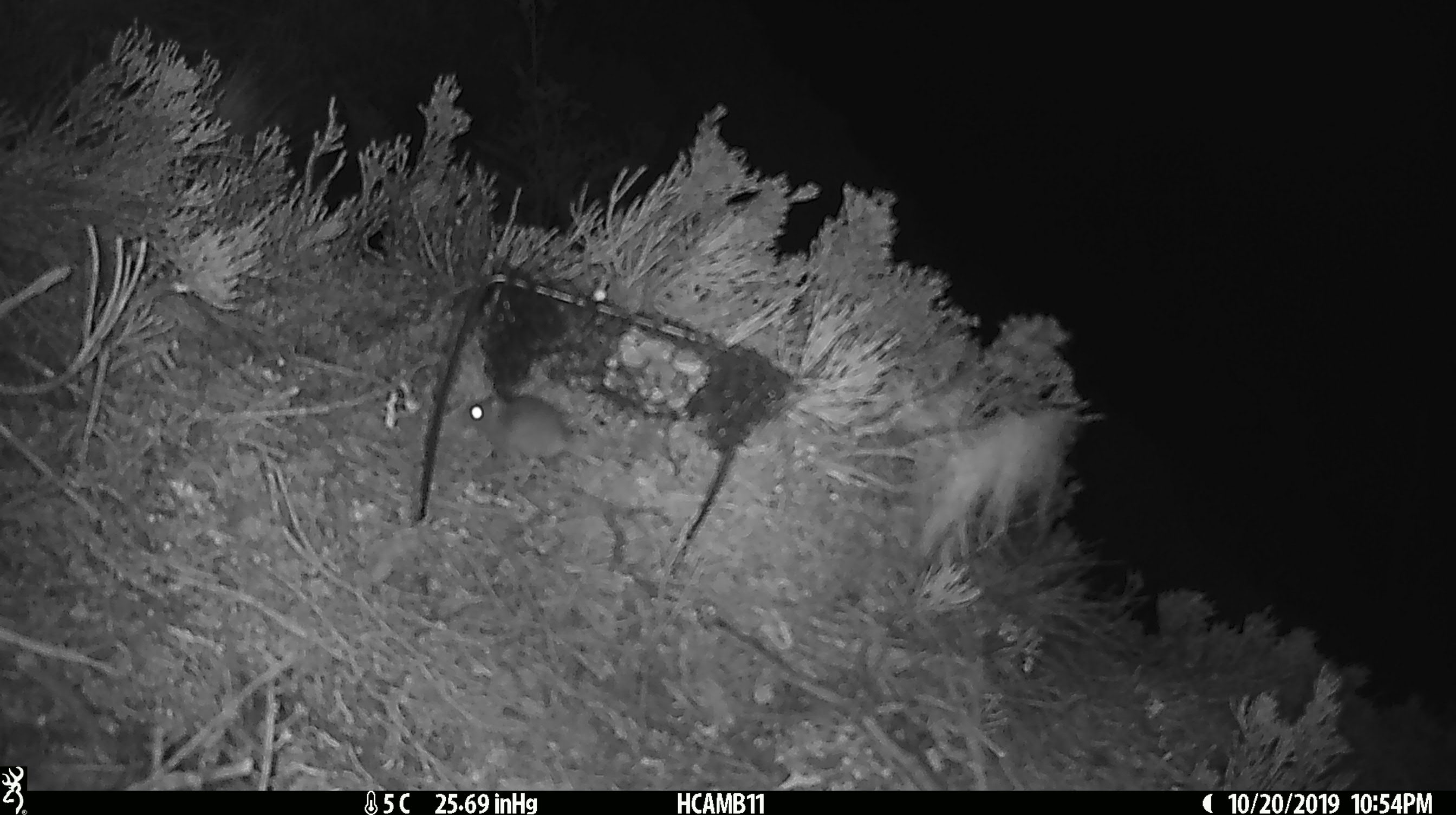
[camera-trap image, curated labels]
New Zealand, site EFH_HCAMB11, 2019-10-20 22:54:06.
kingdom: Animalia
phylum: Chordata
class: Mammalia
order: Rodentia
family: Muridae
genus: Mus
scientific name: Mus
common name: mouse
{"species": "mouse (Mus)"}